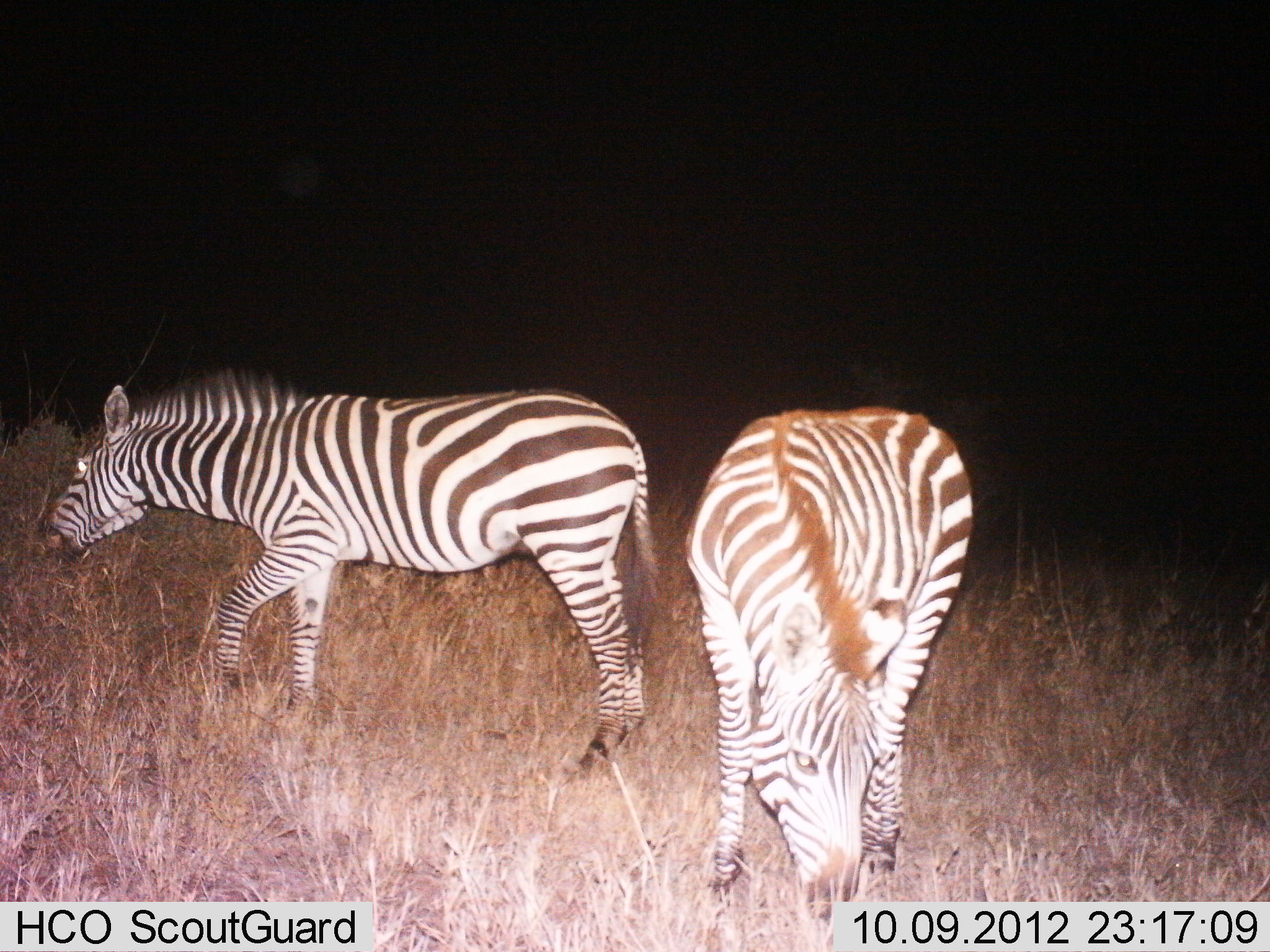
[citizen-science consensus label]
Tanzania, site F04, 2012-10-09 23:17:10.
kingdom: Animalia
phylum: Chordata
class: Mammalia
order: Perissodactyla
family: Equidae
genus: Equus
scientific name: Equus quagga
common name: plains zebra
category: zebra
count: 2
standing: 30%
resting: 0%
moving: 30%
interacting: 0%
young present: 0%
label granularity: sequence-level